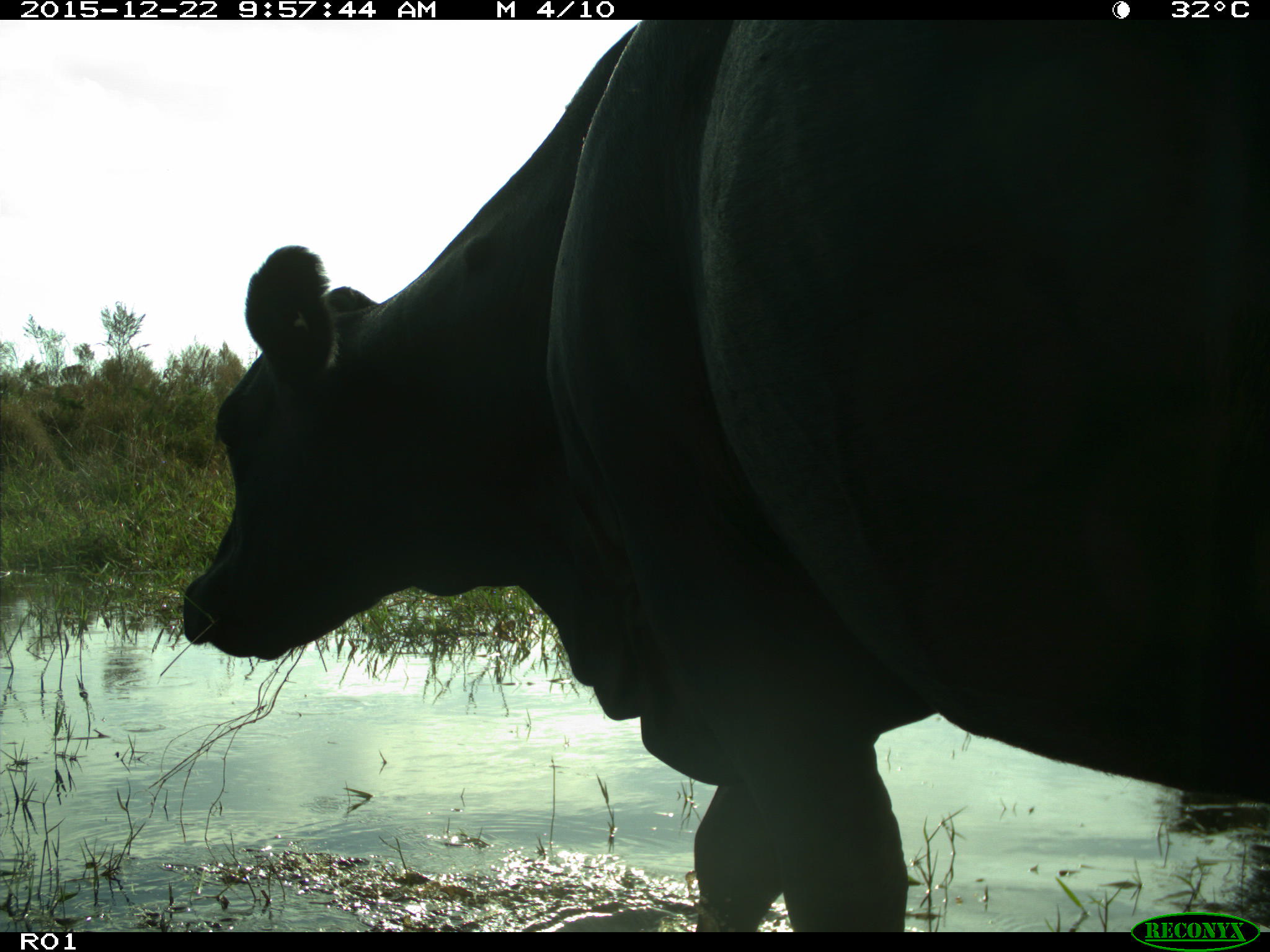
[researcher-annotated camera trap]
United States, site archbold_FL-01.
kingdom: Animalia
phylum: Chordata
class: Mammalia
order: Artiodactyla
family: Bovidae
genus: Bos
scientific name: Bos taurus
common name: domestic cow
Bos taurus (domestic cow).